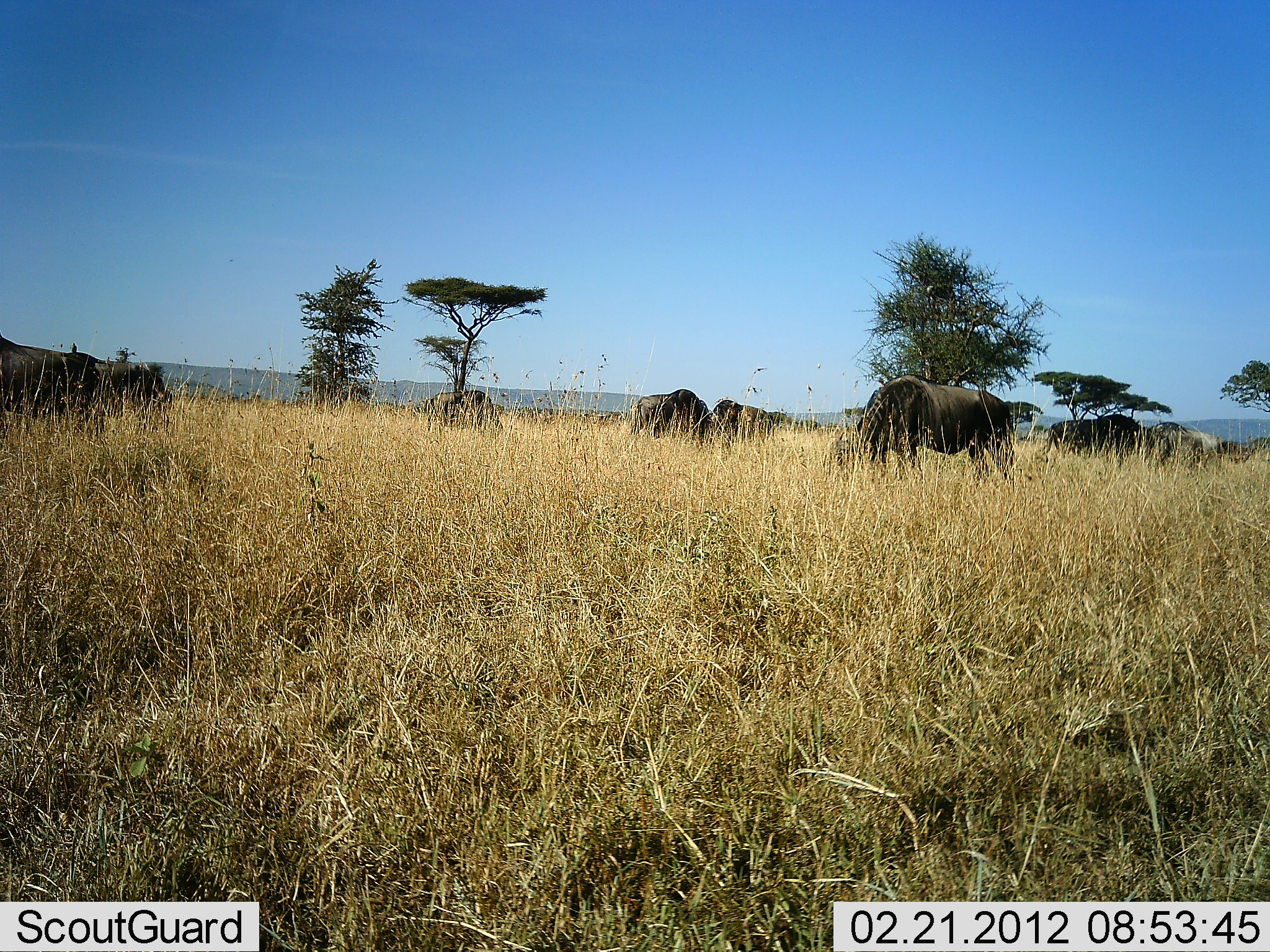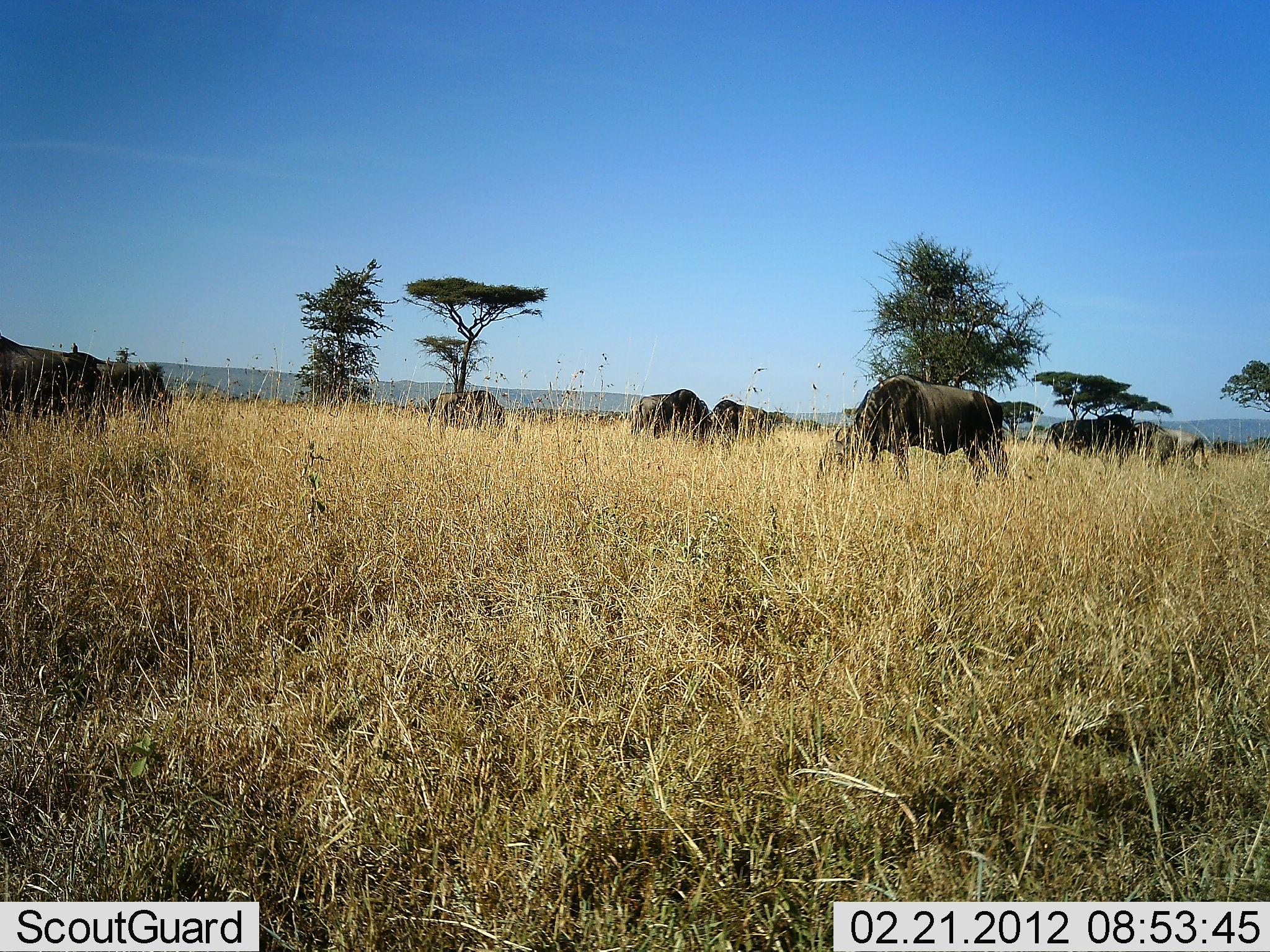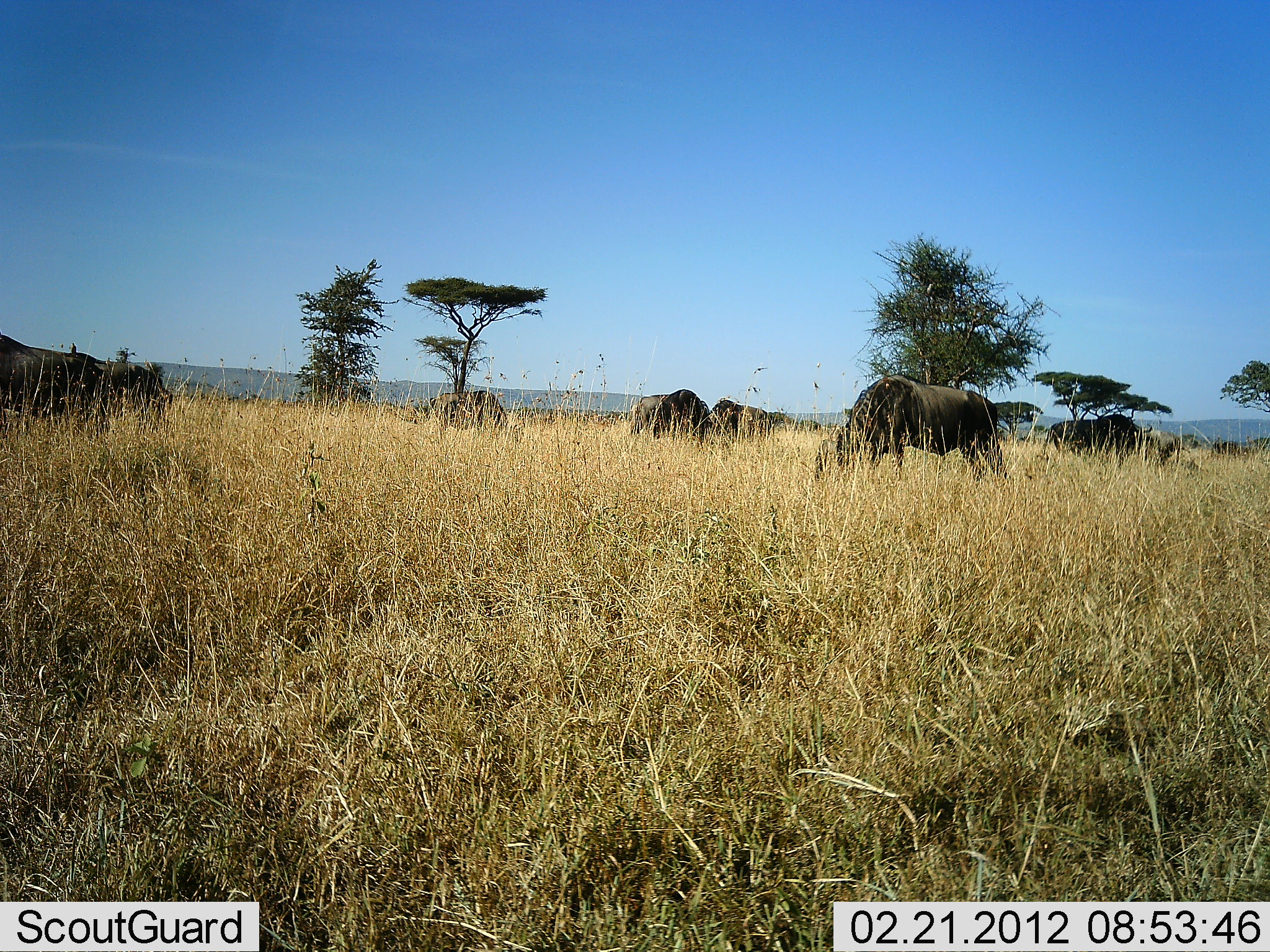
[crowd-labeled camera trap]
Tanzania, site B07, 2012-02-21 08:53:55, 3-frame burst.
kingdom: Animalia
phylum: Chordata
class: Mammalia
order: Artiodactyla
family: Bovidae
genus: Connochaetes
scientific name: Connochaetes taurinus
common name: blue wildebeest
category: wildebeest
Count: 8.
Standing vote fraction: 33%.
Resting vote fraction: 0%.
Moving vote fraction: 33%.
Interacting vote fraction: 0%.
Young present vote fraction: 6%.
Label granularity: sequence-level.